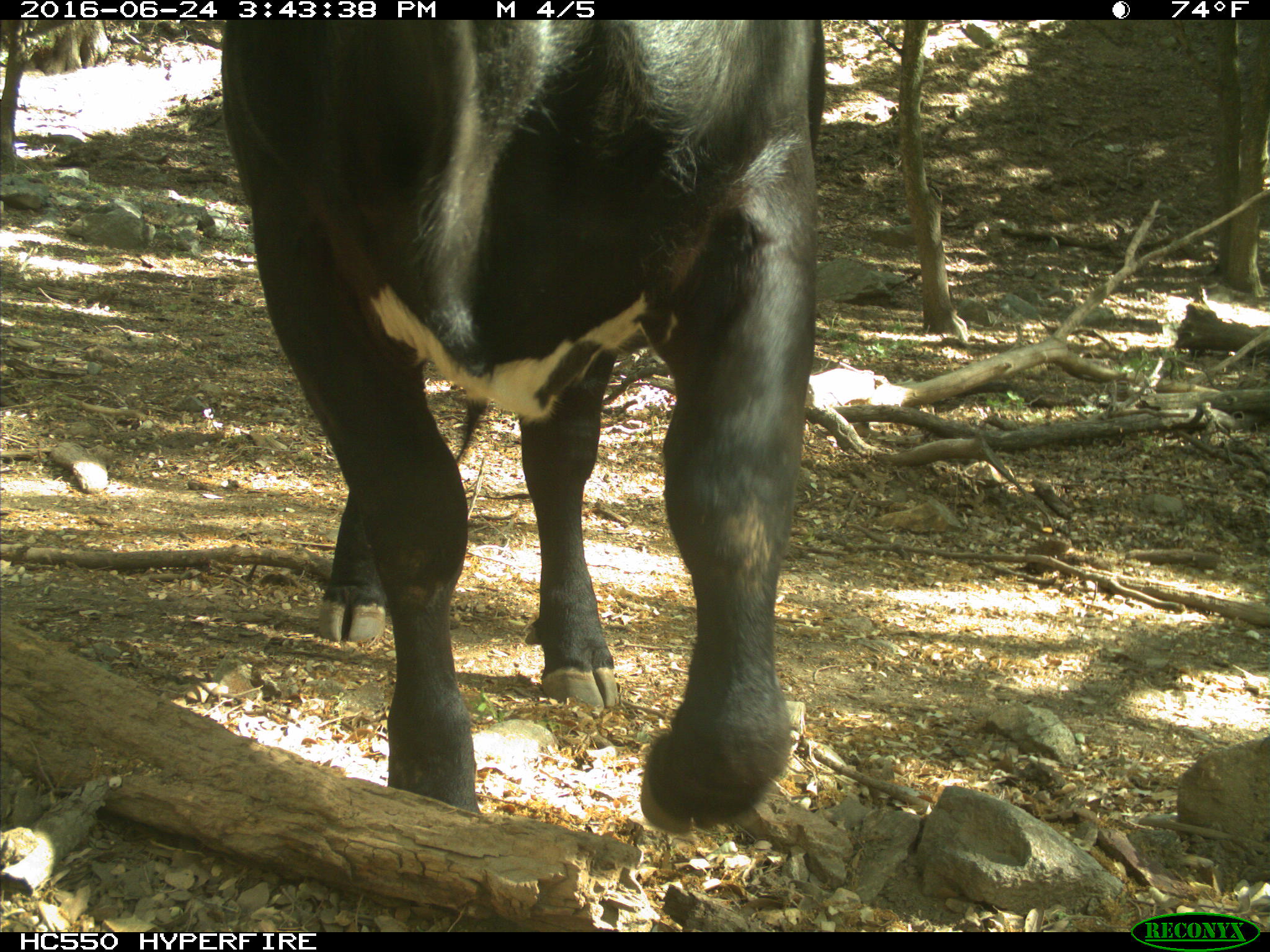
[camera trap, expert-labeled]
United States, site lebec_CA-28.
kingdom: Animalia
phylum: Chordata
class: Mammalia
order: Artiodactyla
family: Bovidae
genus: Bos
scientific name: Bos taurus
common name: domestic cow